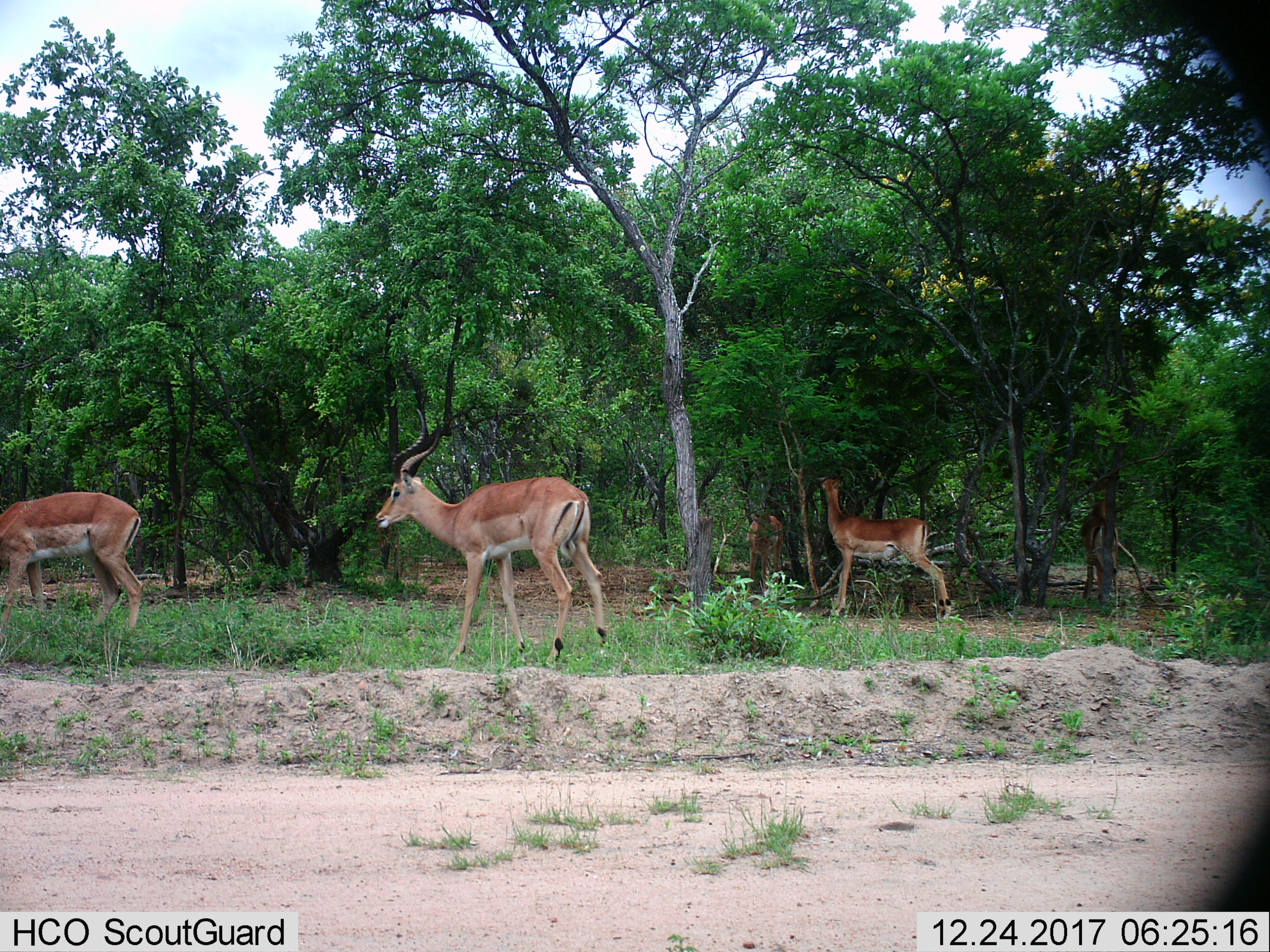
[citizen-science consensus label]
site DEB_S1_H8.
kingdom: Animalia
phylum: Chordata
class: Mammalia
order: Artiodactyla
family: Bovidae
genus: Aepyceros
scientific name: Aepyceros melampus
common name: impala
Impala (Aepyceros melampus), count 4. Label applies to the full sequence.